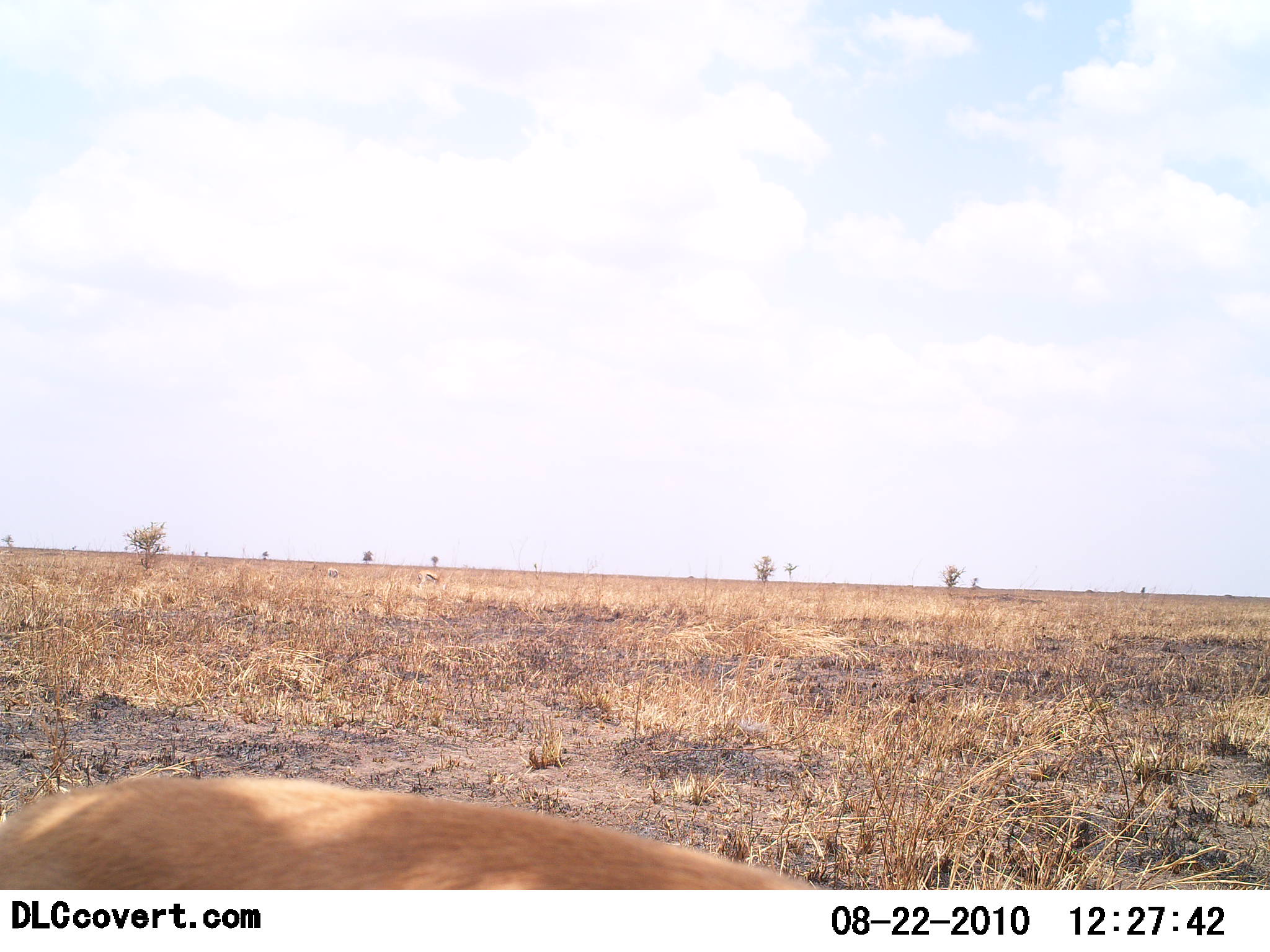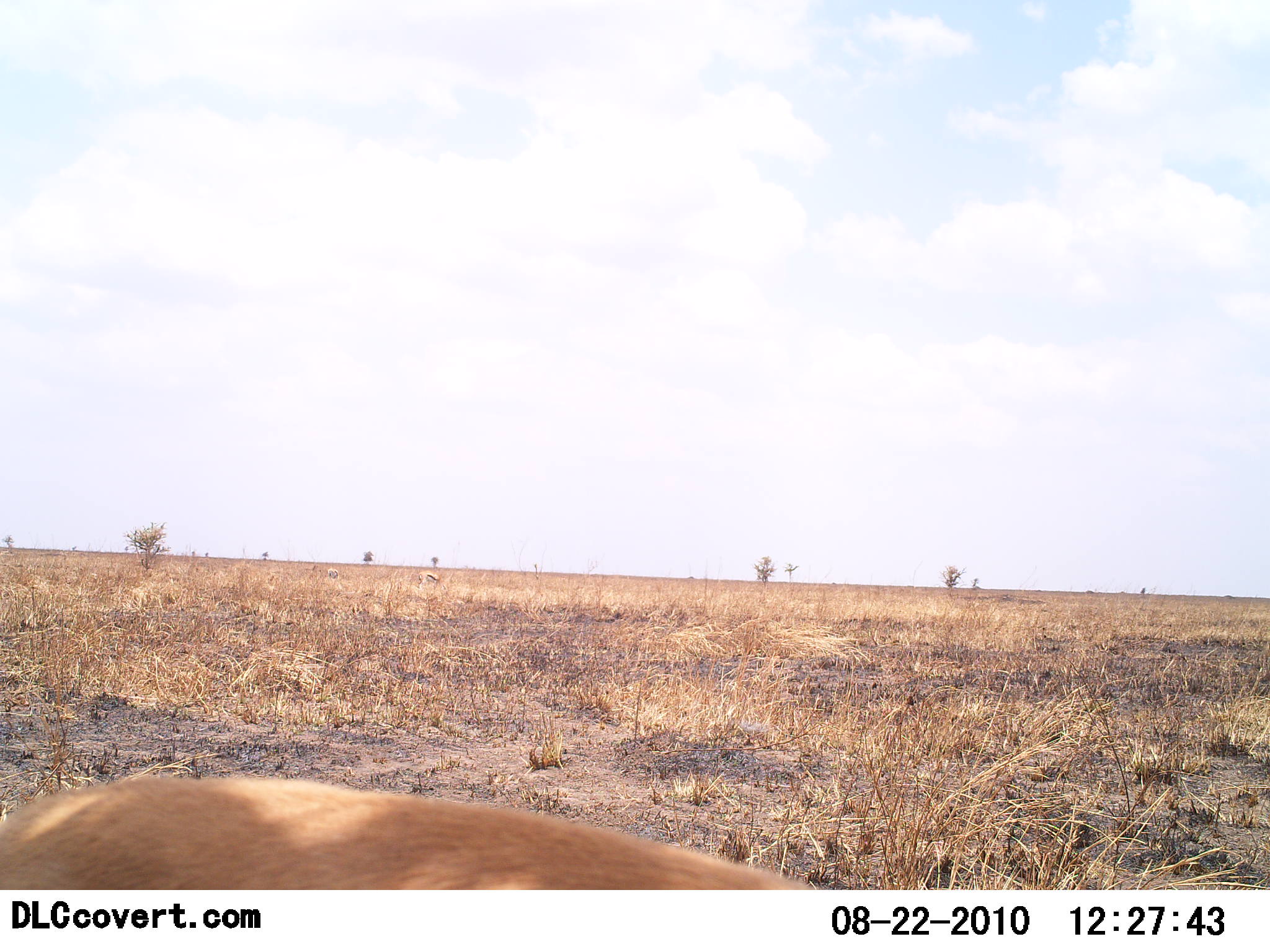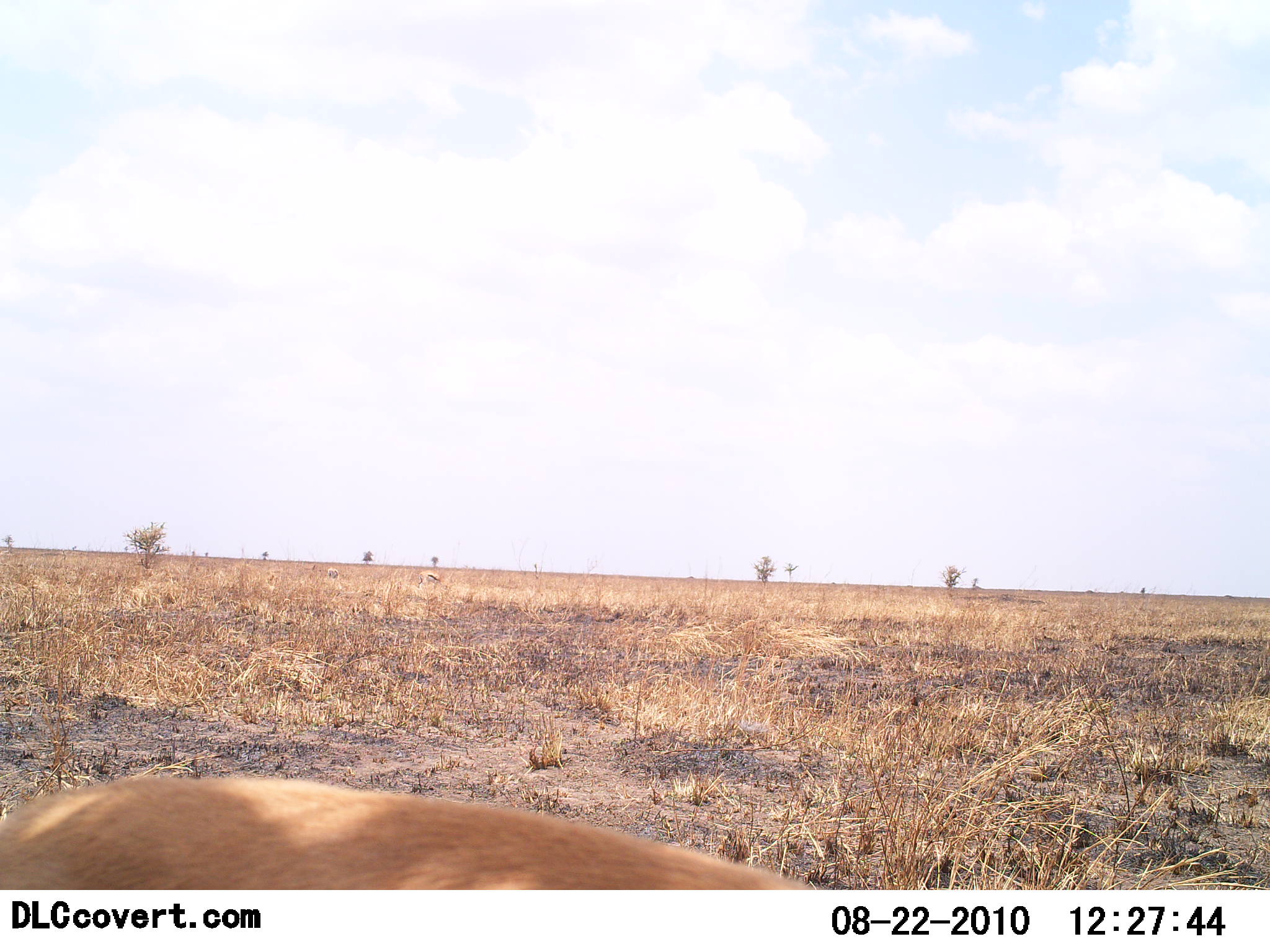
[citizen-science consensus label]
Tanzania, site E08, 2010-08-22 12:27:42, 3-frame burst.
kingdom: Animalia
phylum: Chordata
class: Mammalia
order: Artiodactyla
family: Bovidae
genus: Nanger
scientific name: Nanger granti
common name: grant's gazelle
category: gazellegrants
Gazellegrants (grant's gazelle) (Nanger granti), count 1. Behavior (volunteer vote fractions): standing 60%, resting 40%, moving 0%, interacting 0%. Young present (vote fraction): 0%. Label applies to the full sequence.